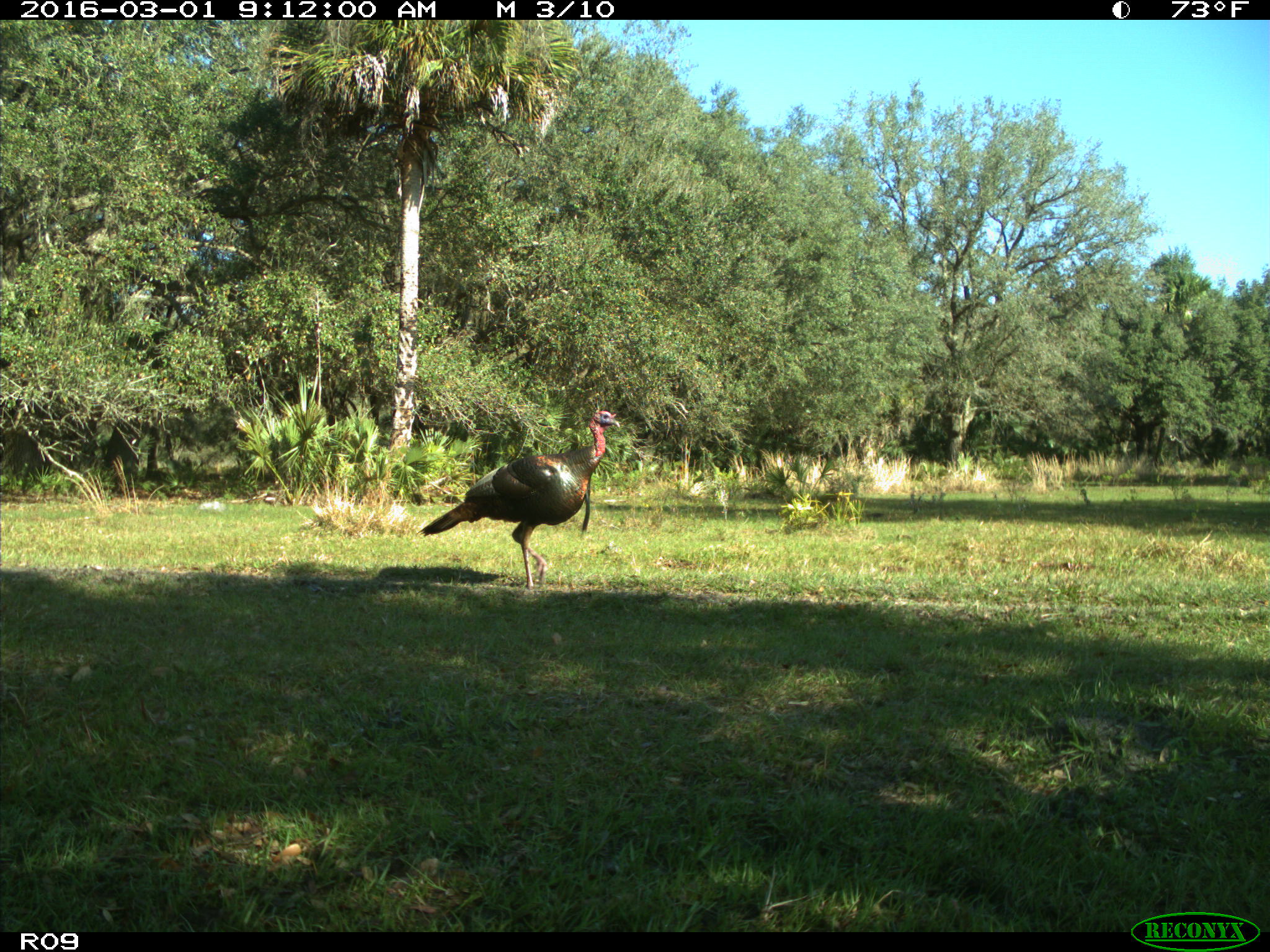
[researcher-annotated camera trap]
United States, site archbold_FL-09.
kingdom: Animalia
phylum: Chordata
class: Aves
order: Galliformes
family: Phasianidae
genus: Meleagris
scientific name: Meleagris gallopavo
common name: wild turkey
Meleagris gallopavo (wild turkey).